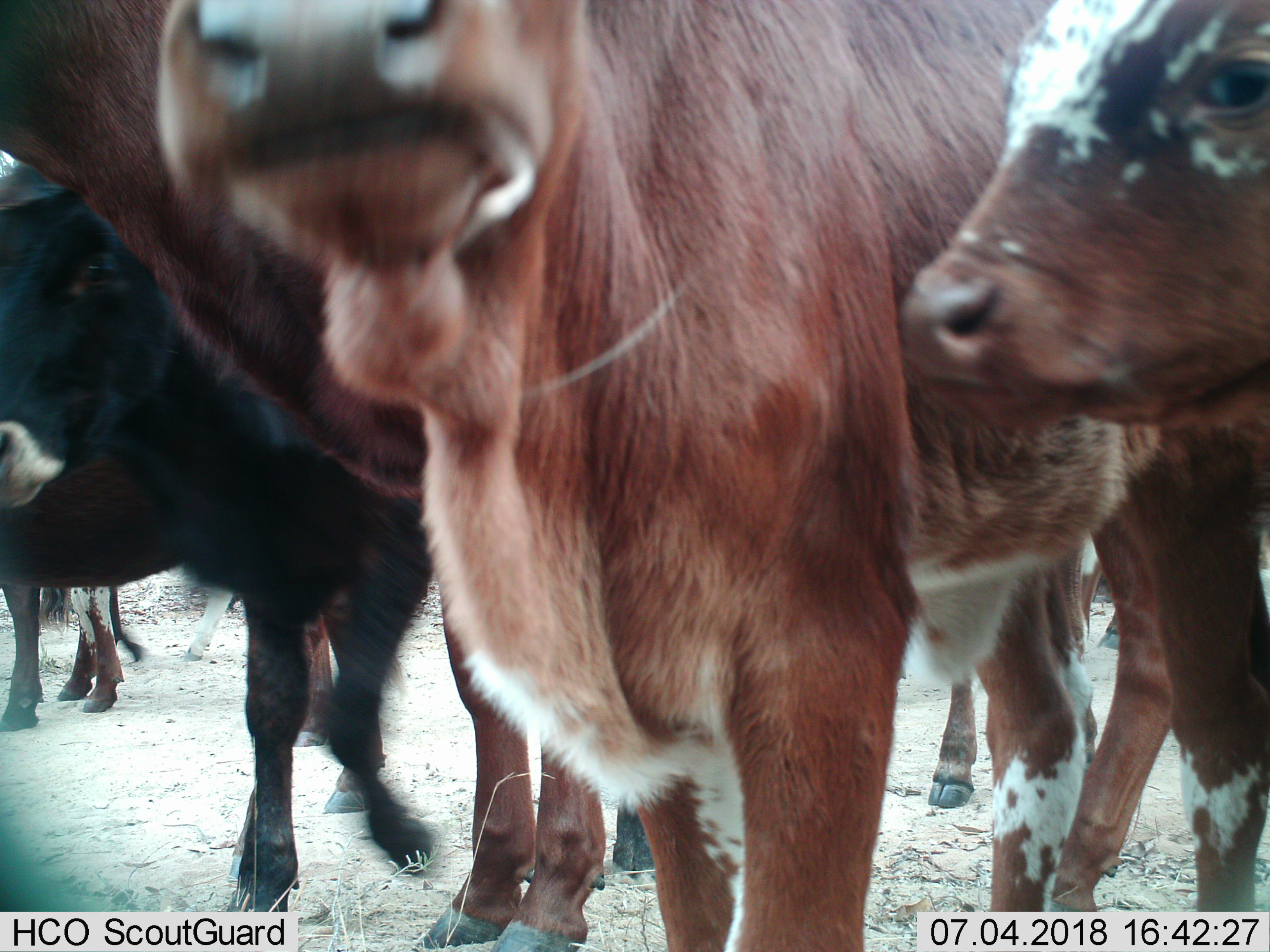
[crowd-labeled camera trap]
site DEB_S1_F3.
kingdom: Animalia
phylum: Chordata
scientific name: Vertebrata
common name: domestic animal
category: domesticanimal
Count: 8.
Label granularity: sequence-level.